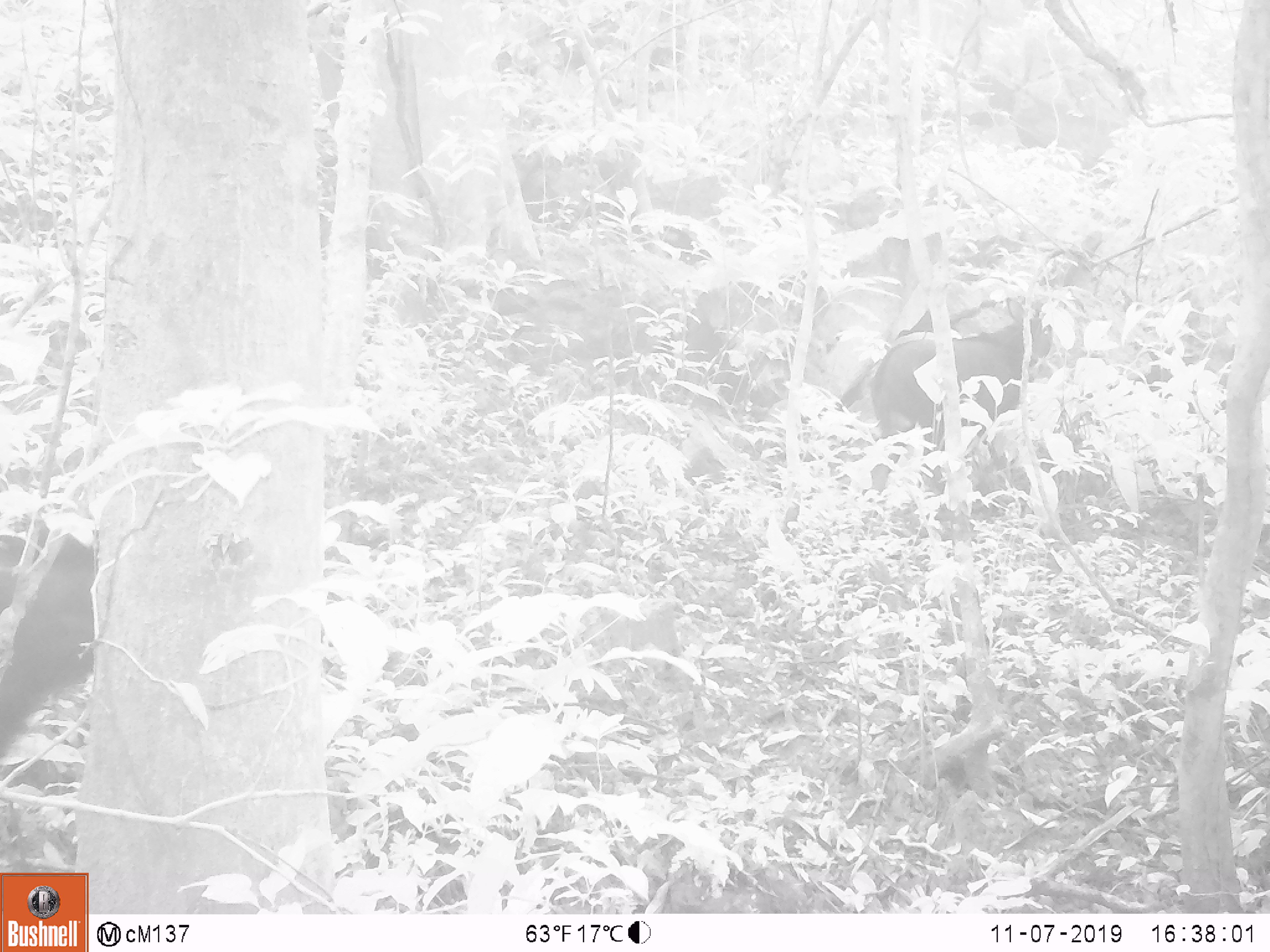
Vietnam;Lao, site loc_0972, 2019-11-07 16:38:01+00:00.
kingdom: Animalia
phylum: Chordata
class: Mammalia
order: Artiodactyla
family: Bovidae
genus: Capricornis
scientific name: Capricornis sumatraensis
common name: chinese serow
Chinese serow (Capricornis sumatraensis). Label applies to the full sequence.